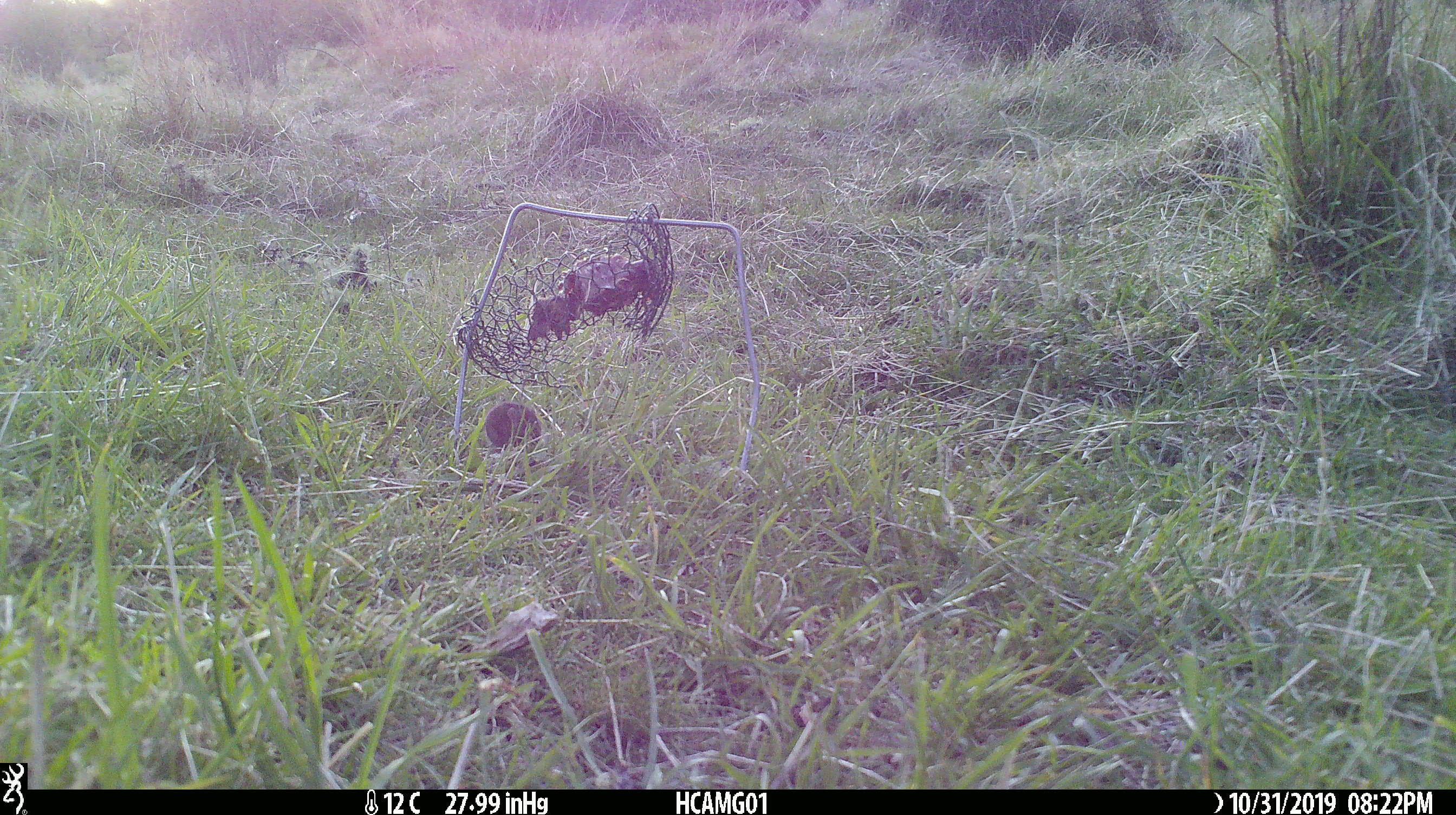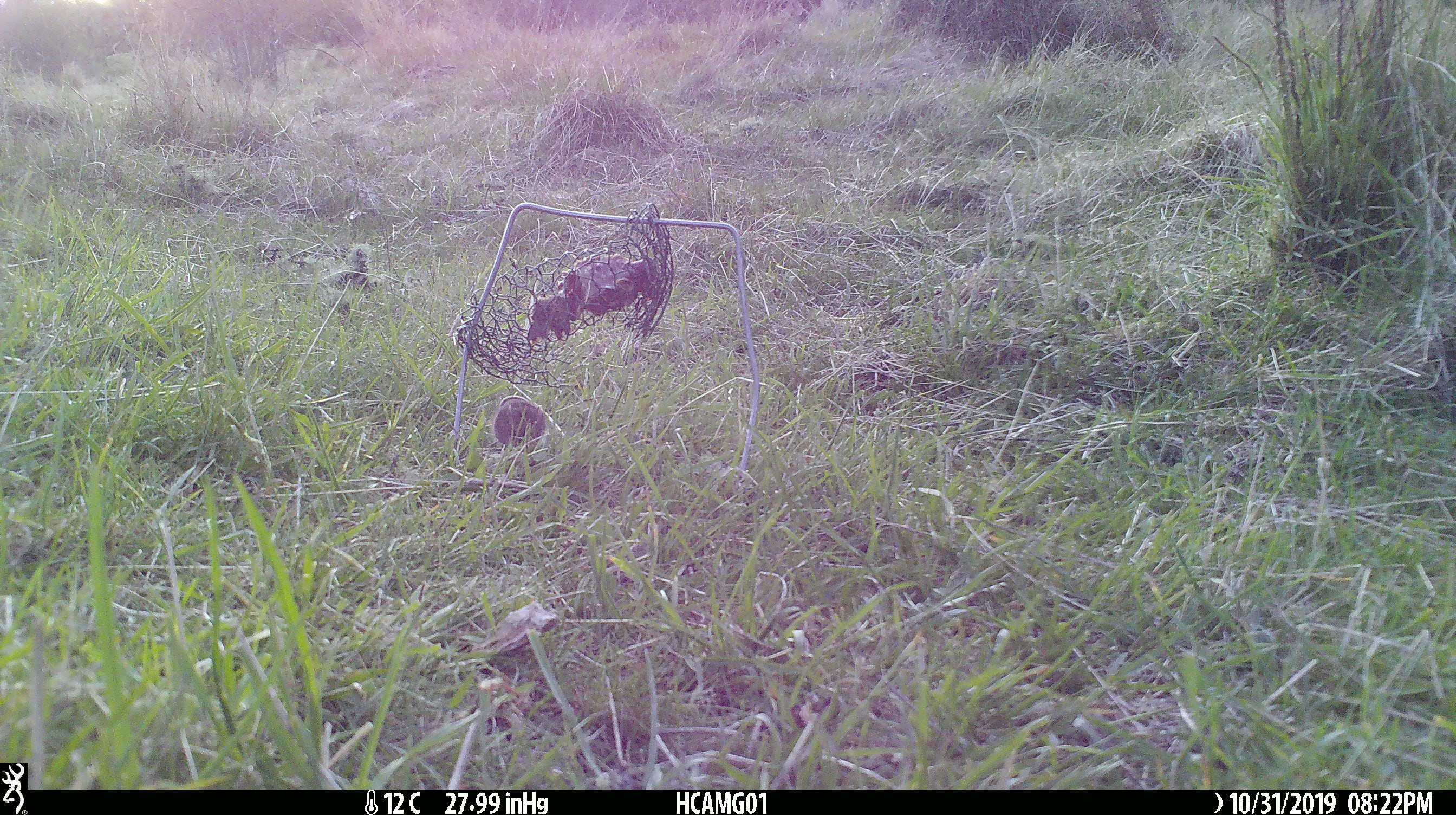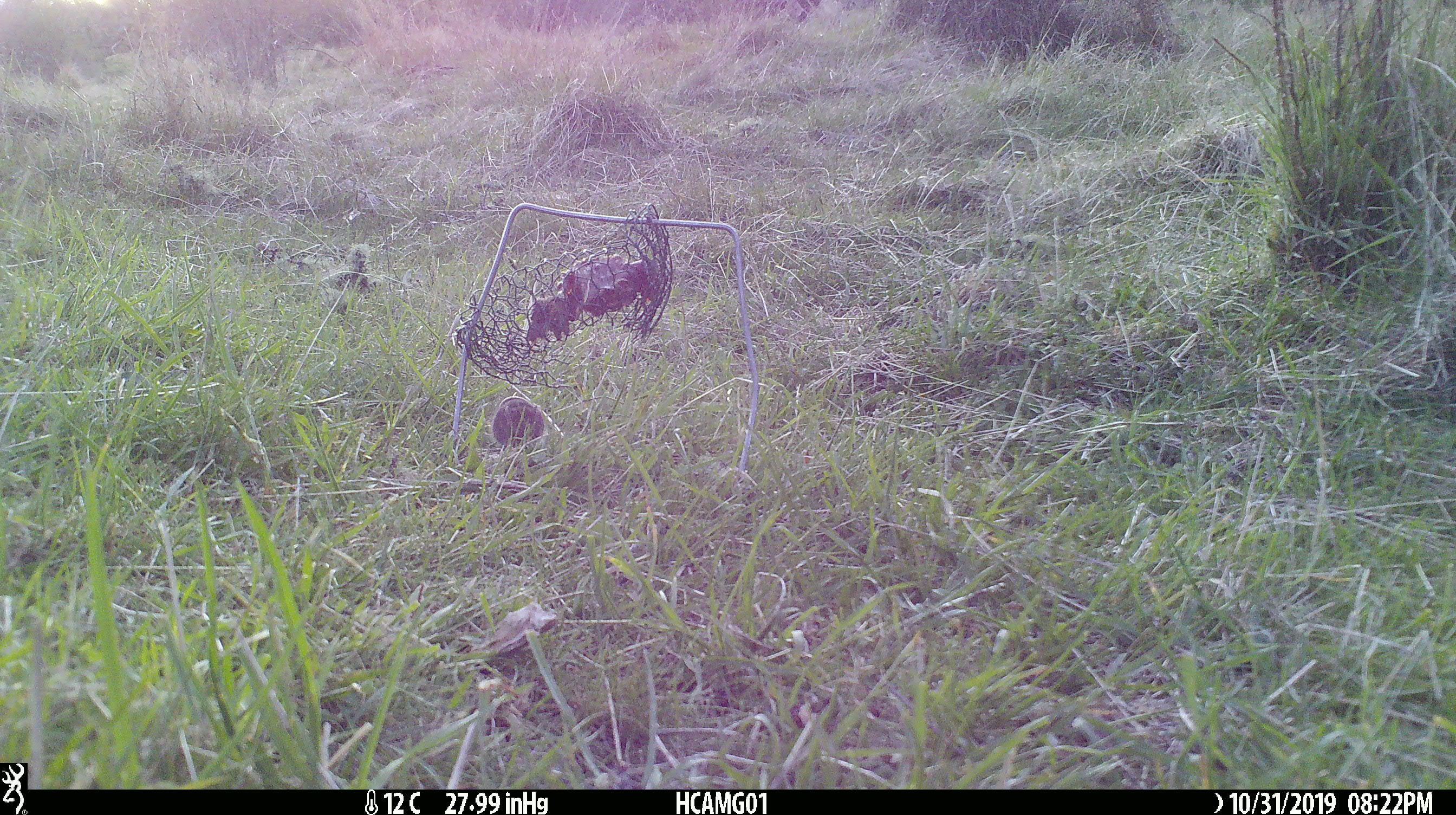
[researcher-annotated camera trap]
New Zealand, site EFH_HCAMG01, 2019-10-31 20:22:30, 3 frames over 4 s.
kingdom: Animalia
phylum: Chordata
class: Mammalia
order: Rodentia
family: Muridae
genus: Mus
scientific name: Mus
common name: mouse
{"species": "mouse (Mus)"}